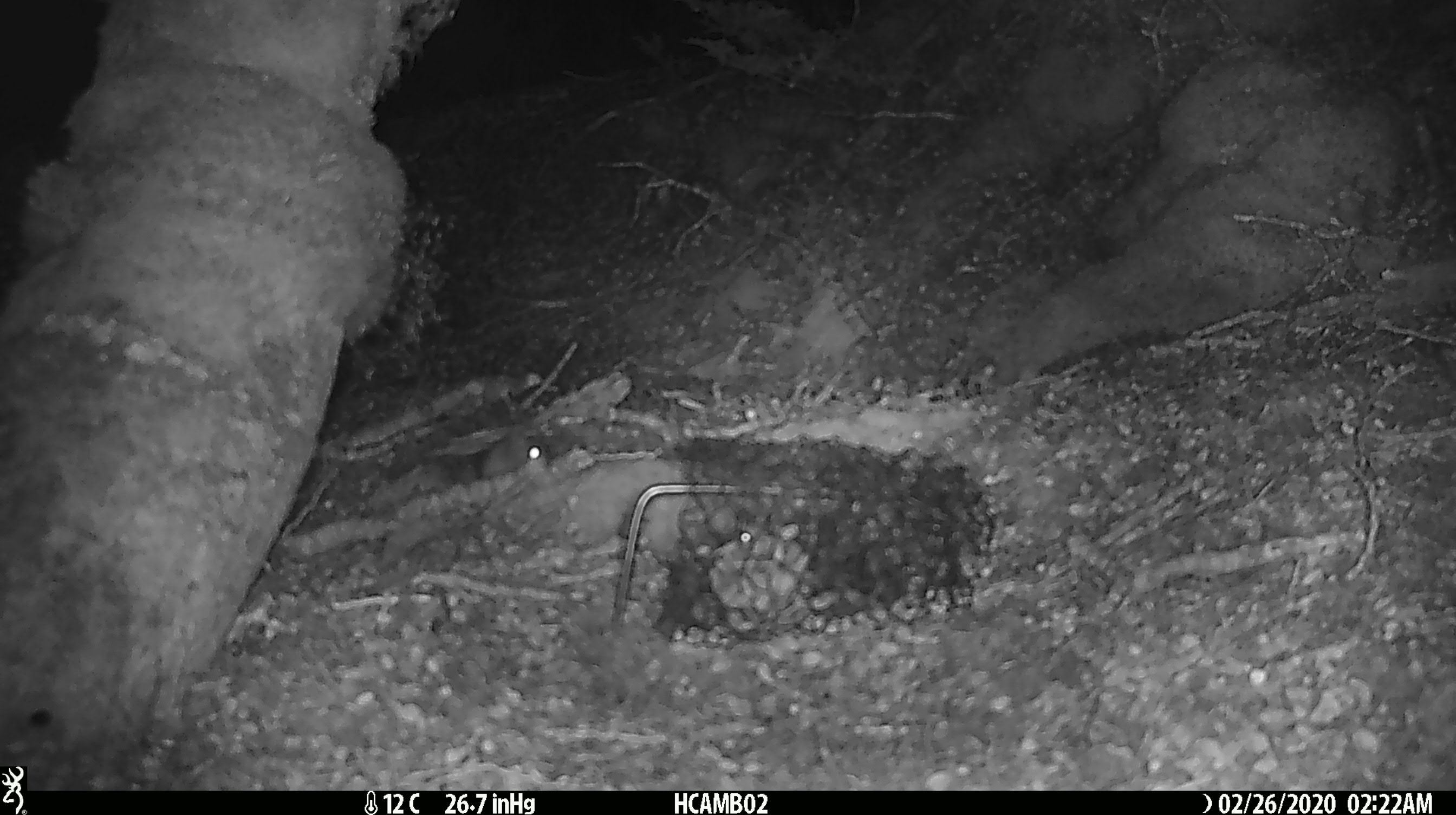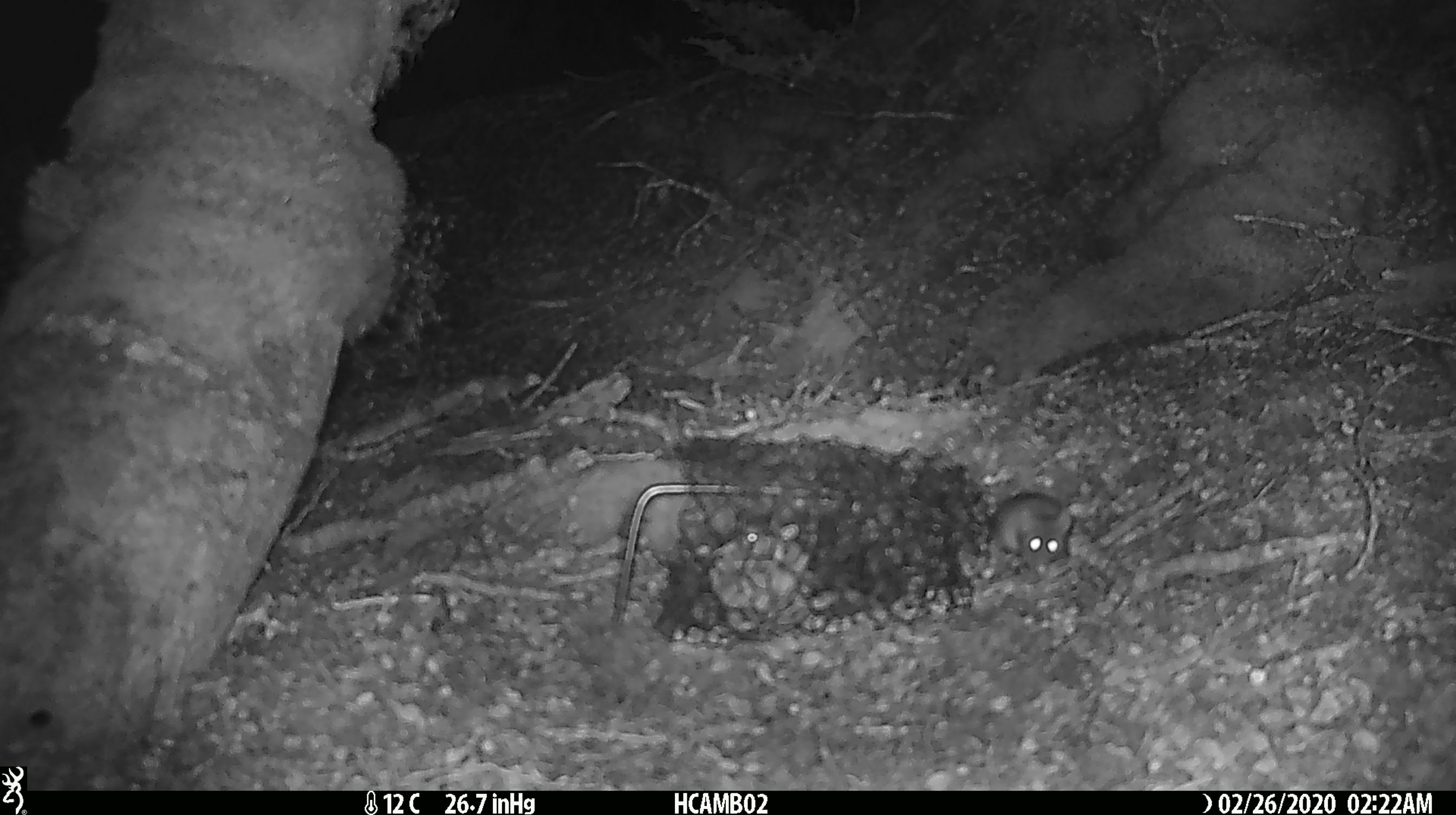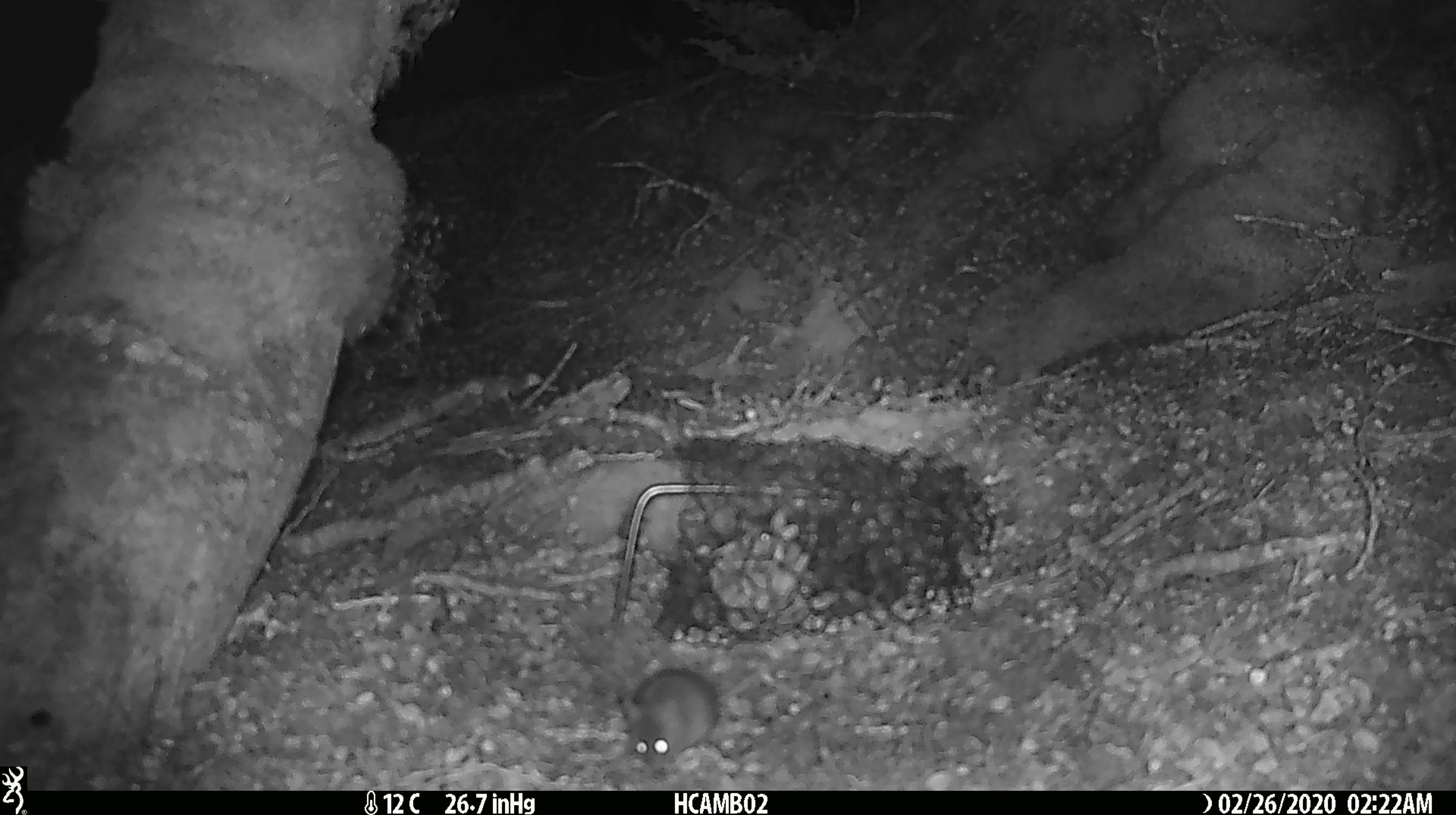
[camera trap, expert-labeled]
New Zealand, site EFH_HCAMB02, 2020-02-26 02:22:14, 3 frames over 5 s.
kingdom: Animalia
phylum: Chordata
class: Mammalia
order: Rodentia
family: Muridae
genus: Mus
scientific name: Mus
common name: mouse